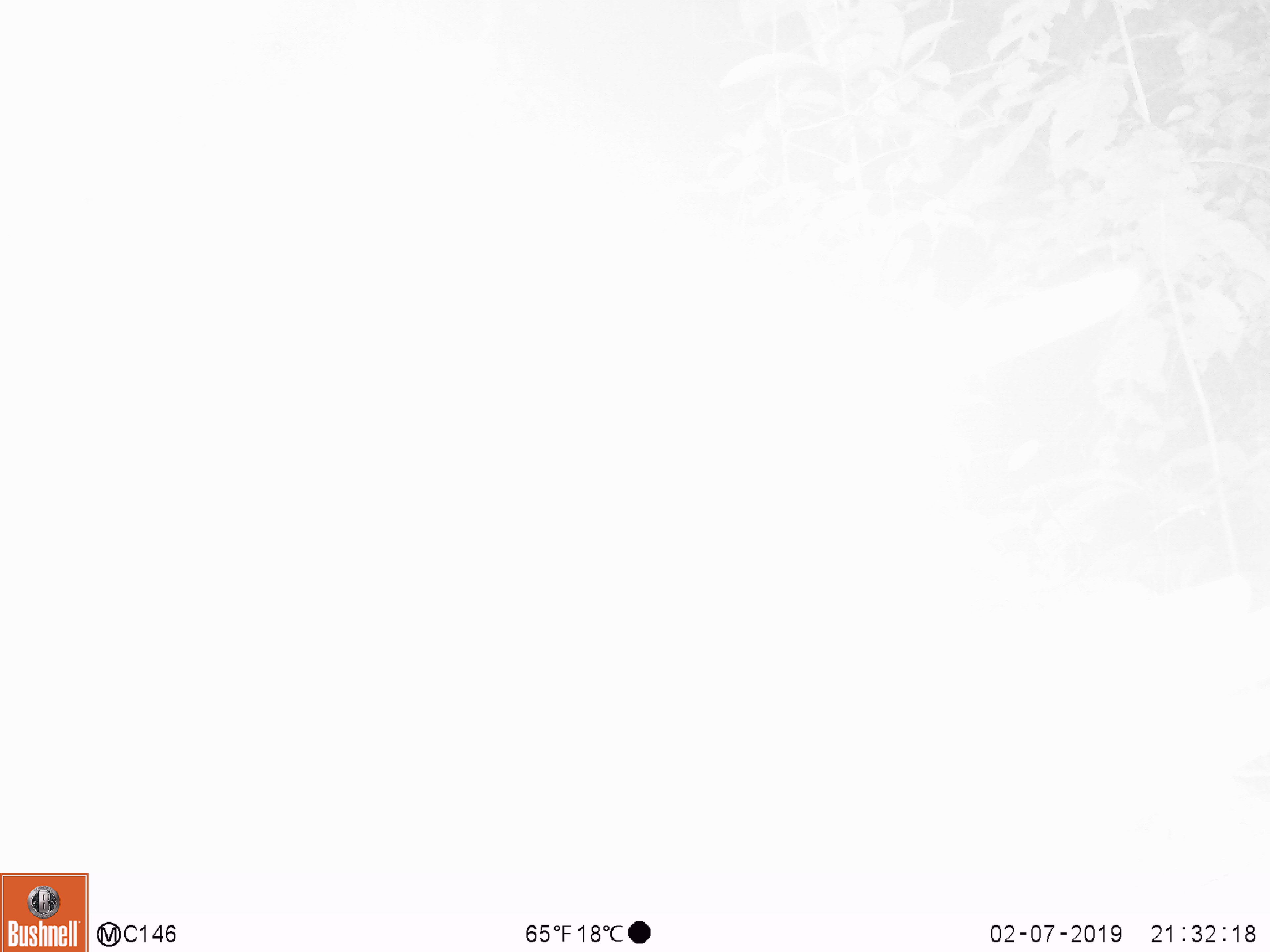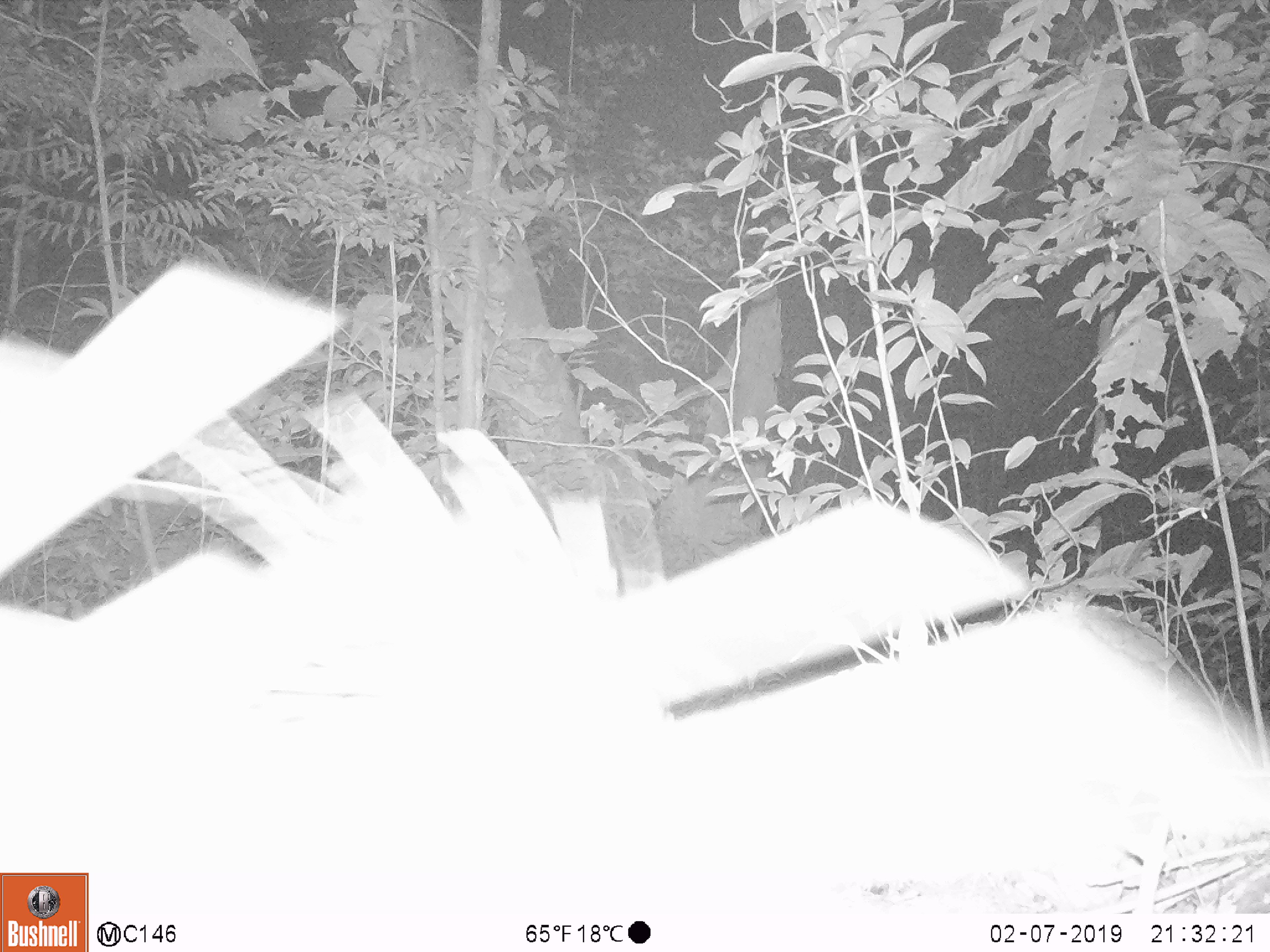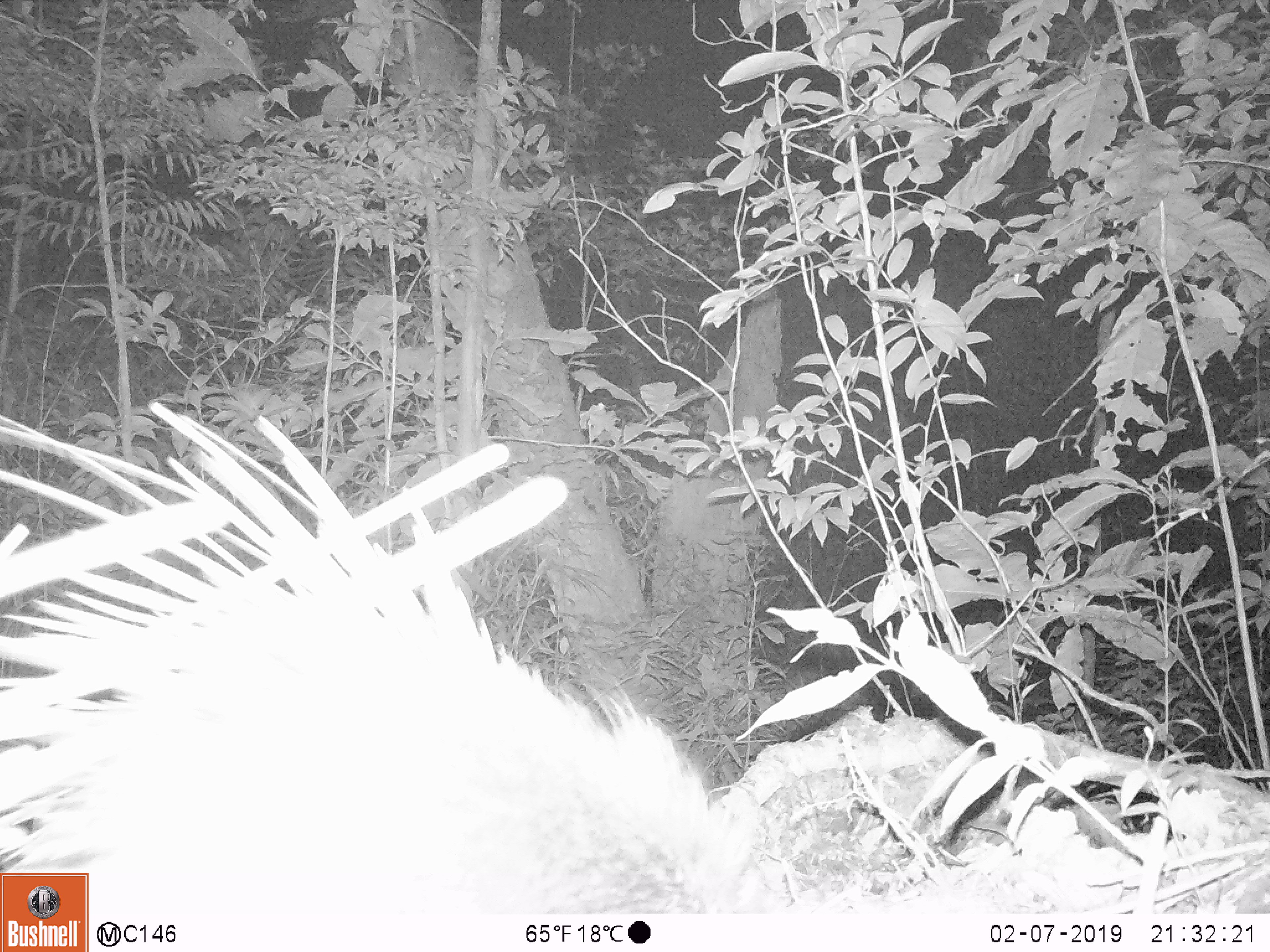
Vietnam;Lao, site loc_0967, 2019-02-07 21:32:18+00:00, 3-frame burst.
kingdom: Animalia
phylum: Chordata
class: Mammalia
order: Rodentia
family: Hystricidae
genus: Hystrix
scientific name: Hystrix brachyura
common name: malayan porcupine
Malayan porcupine (Hystrix brachyura). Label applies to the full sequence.